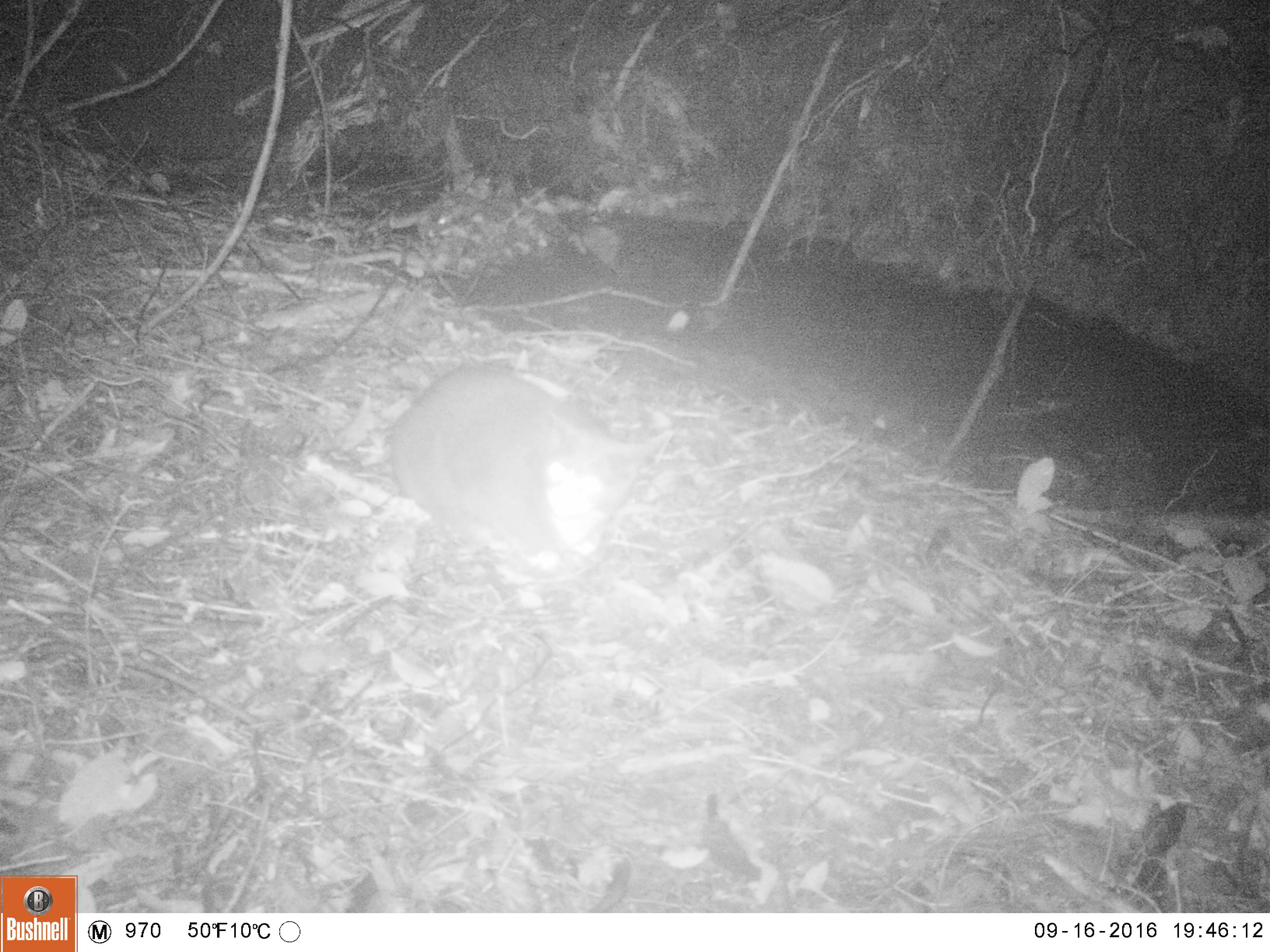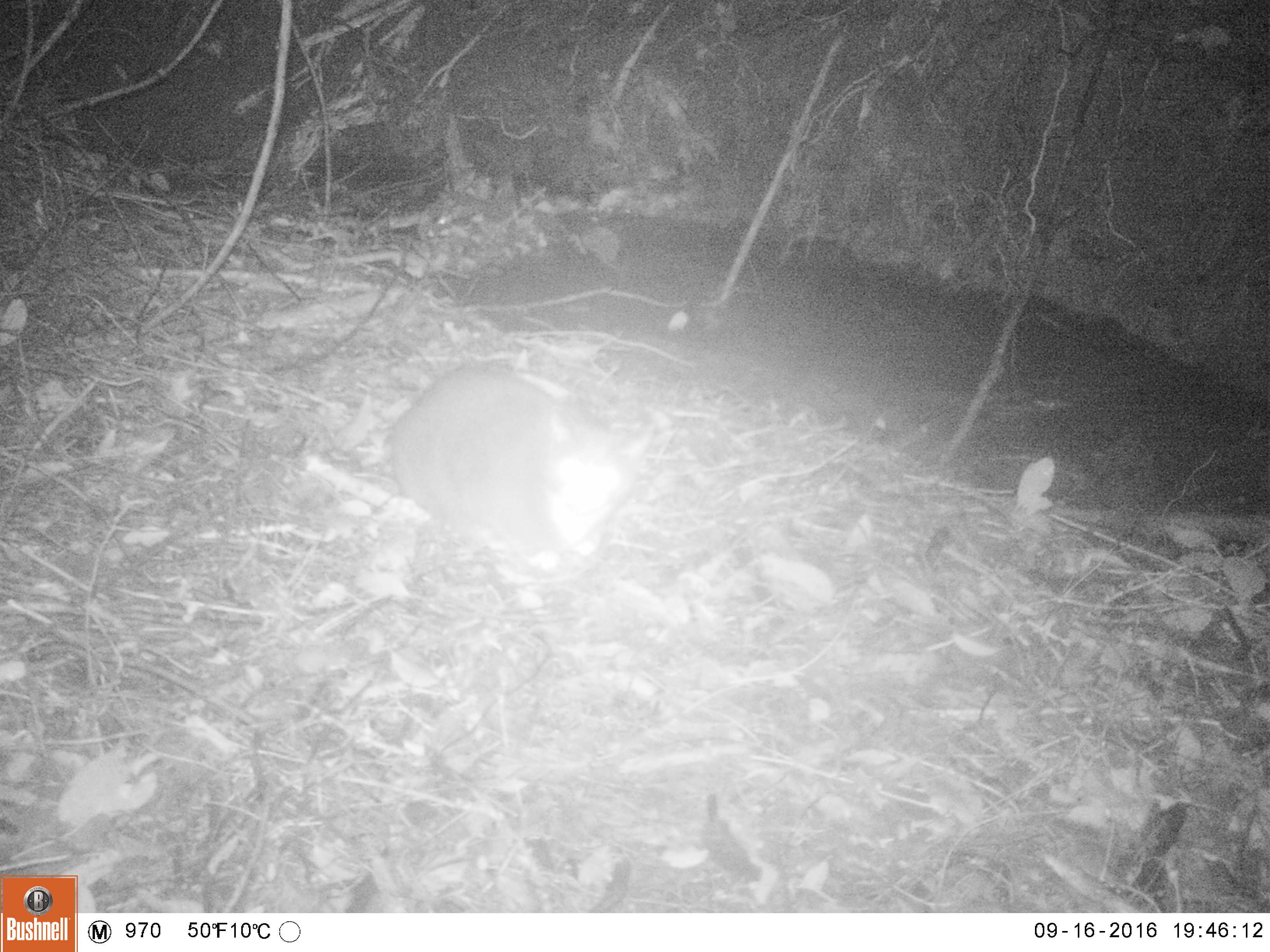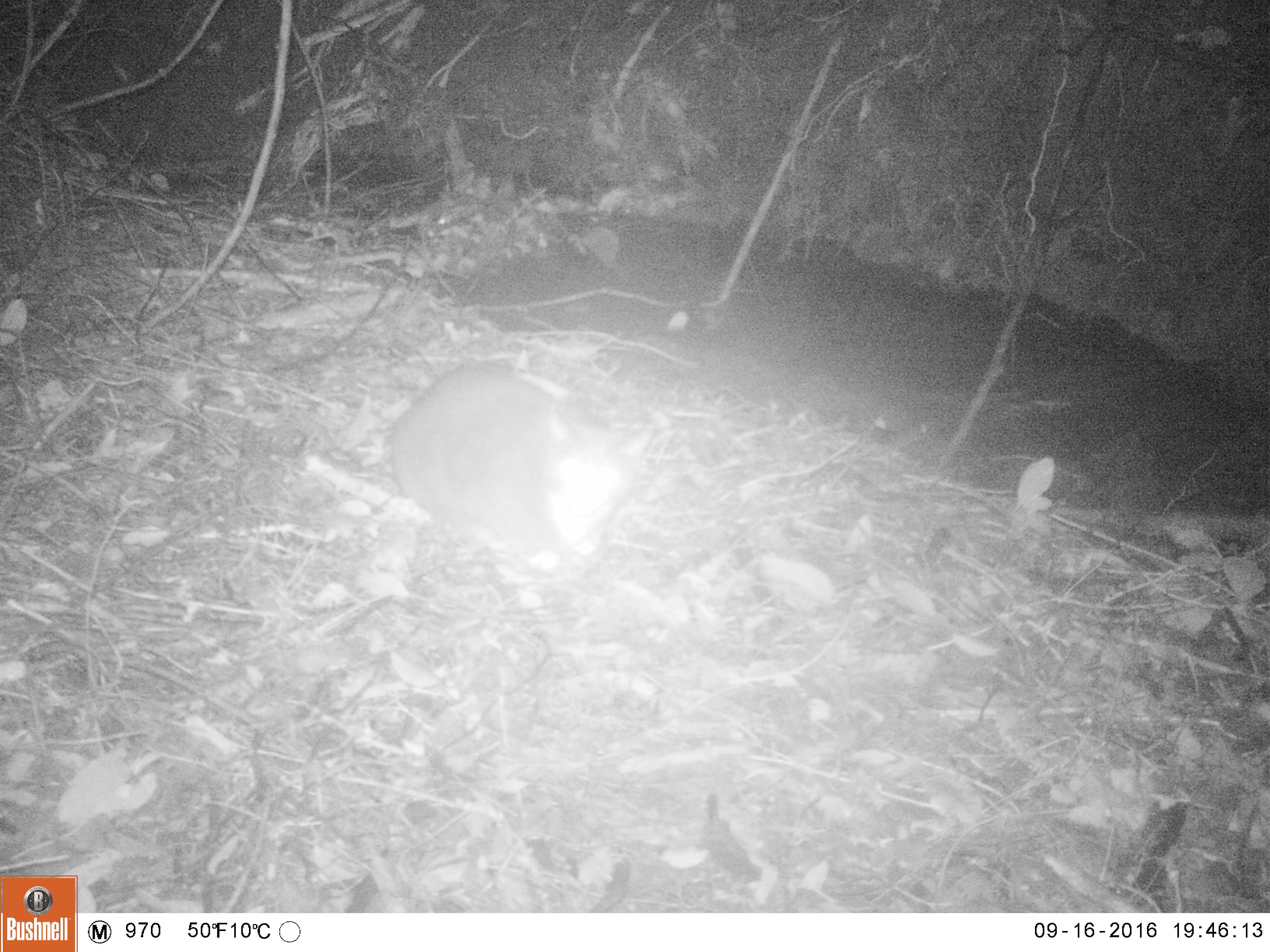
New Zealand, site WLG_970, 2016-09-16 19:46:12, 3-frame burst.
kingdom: Animalia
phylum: Chordata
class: Mammalia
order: Carnivora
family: Felidae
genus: Felis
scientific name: Felis catus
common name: domestic cat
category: cat